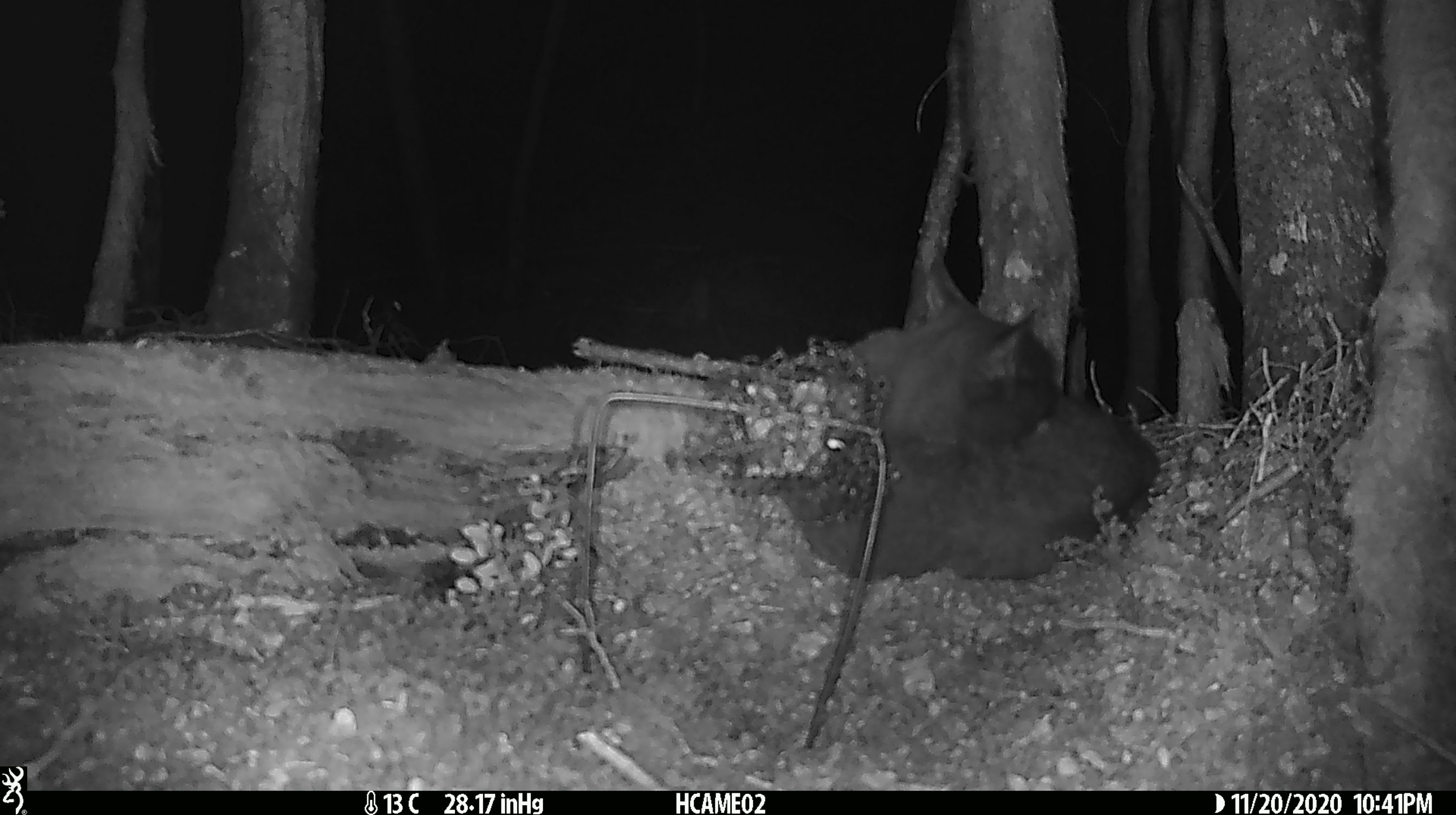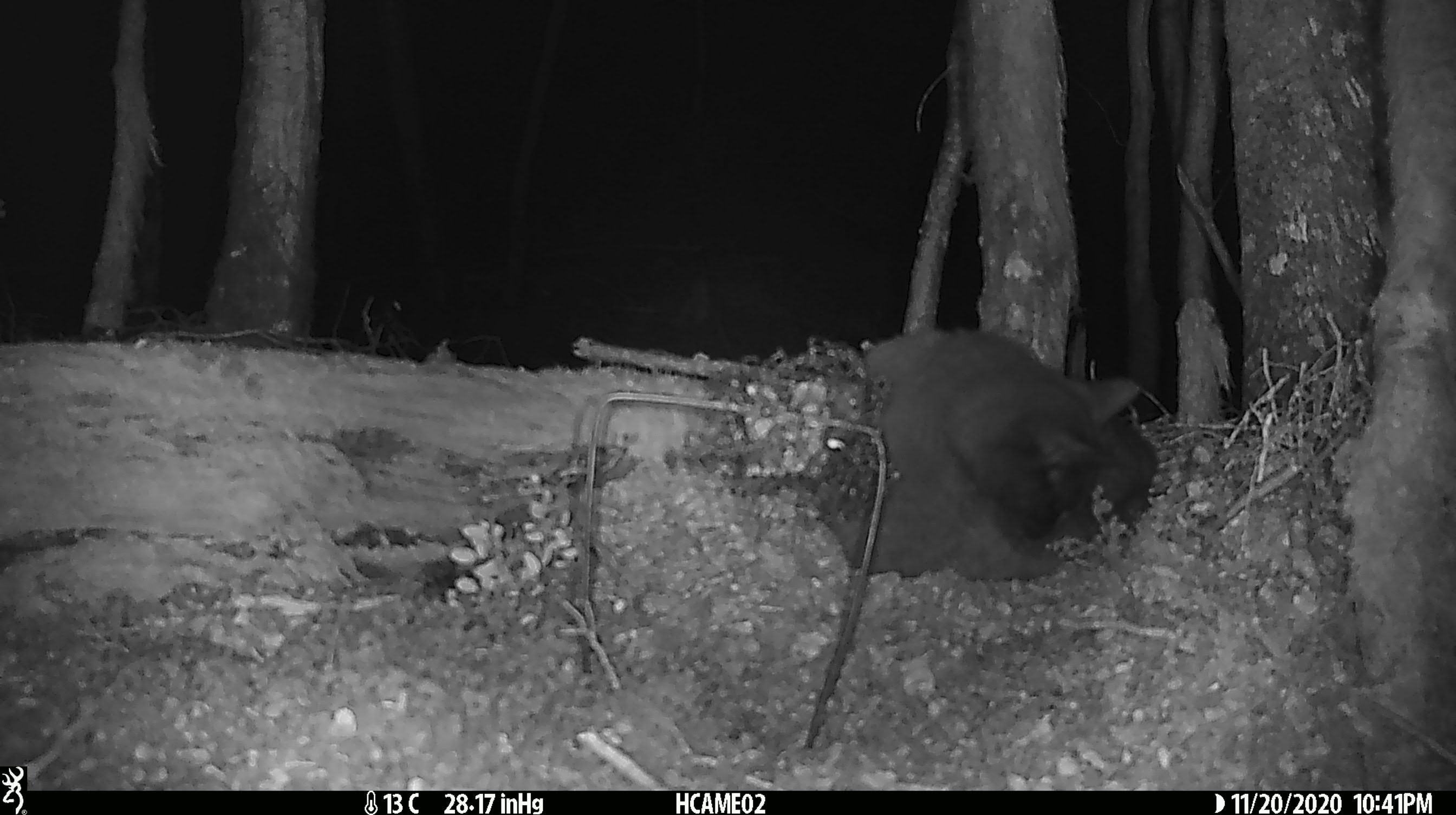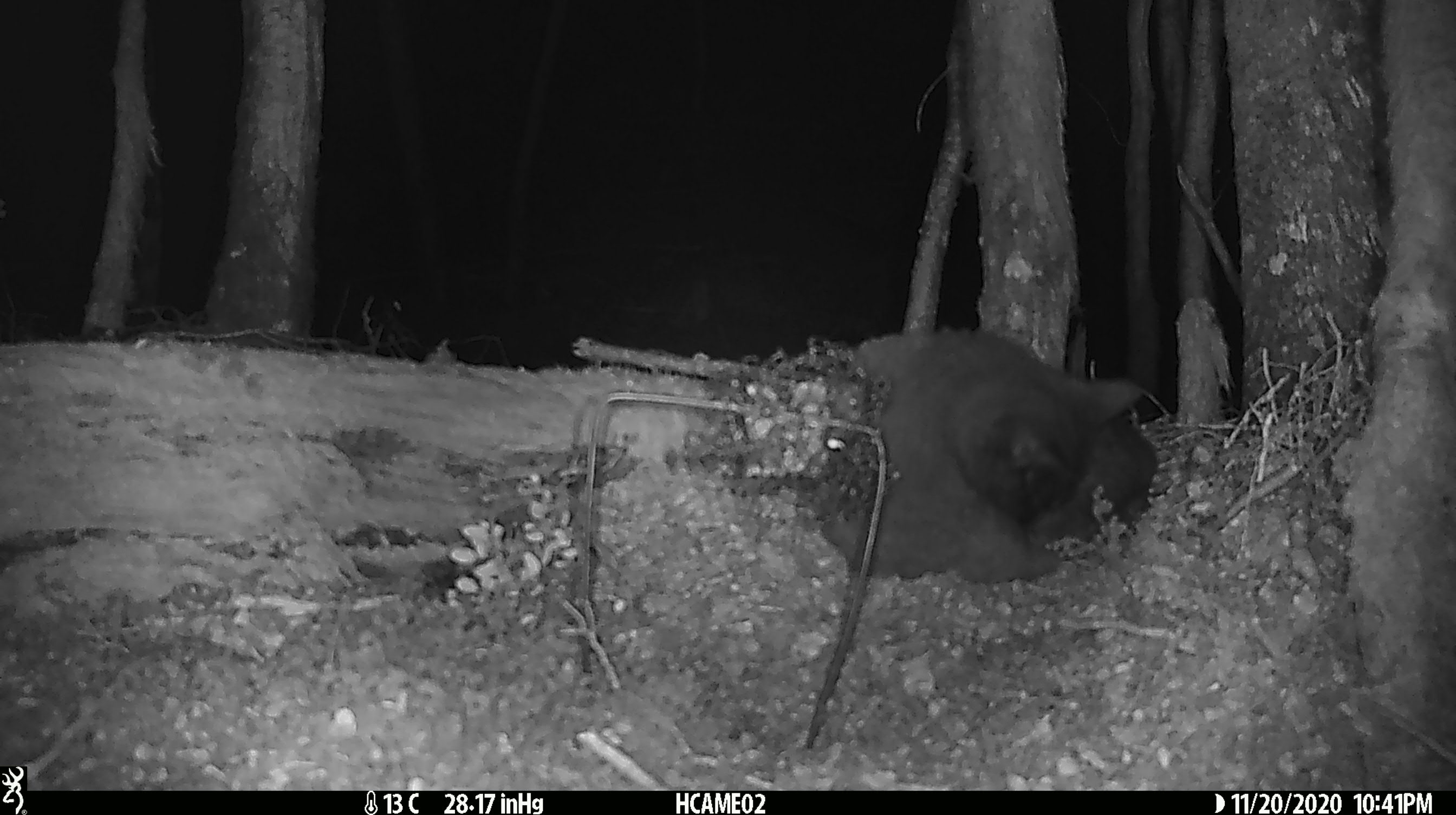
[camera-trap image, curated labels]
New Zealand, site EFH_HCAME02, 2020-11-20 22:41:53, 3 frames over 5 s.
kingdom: Animalia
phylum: Chordata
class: Mammalia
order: Carnivora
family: Felidae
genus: Felis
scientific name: Felis catus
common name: domestic cat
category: cat